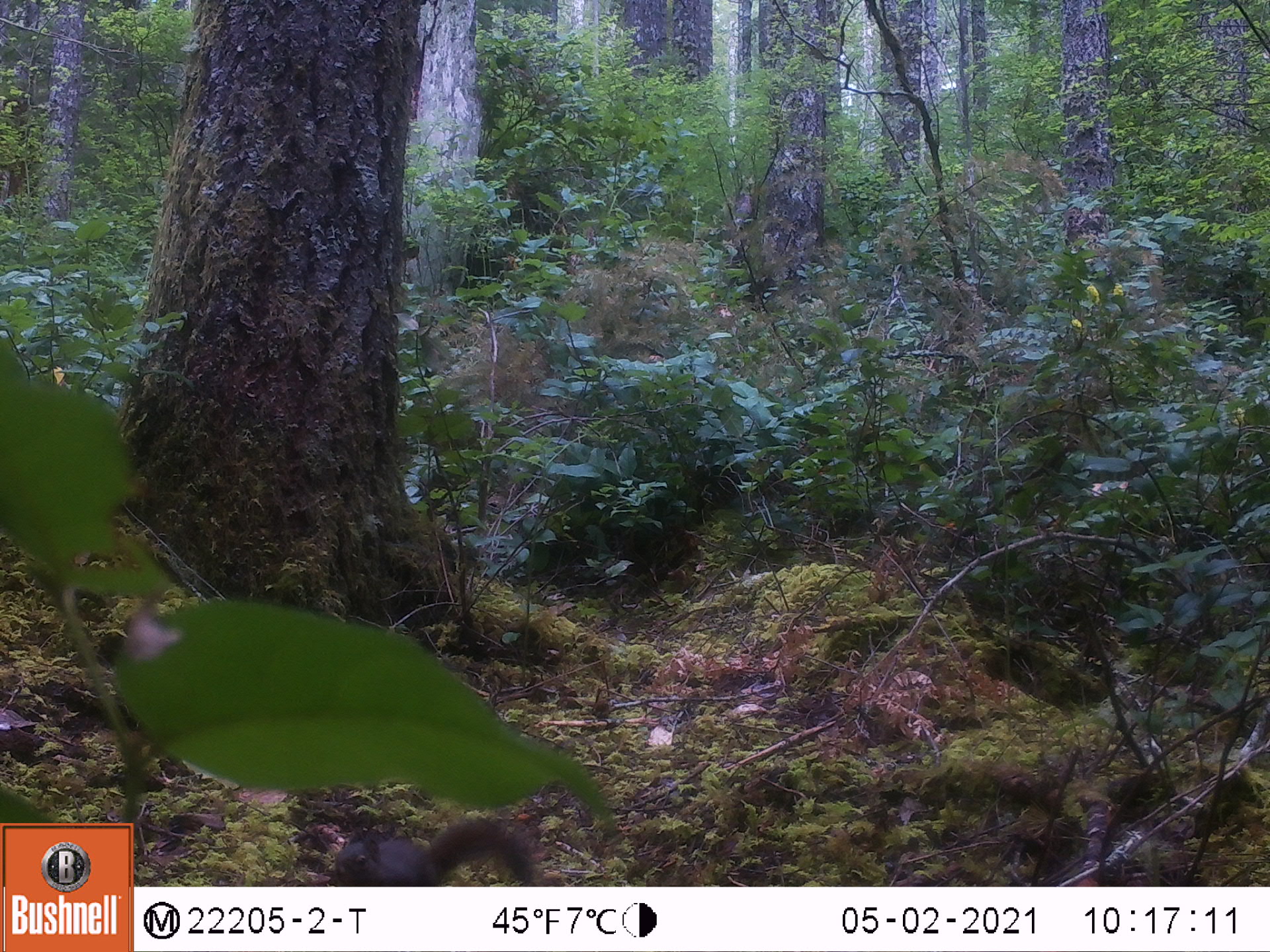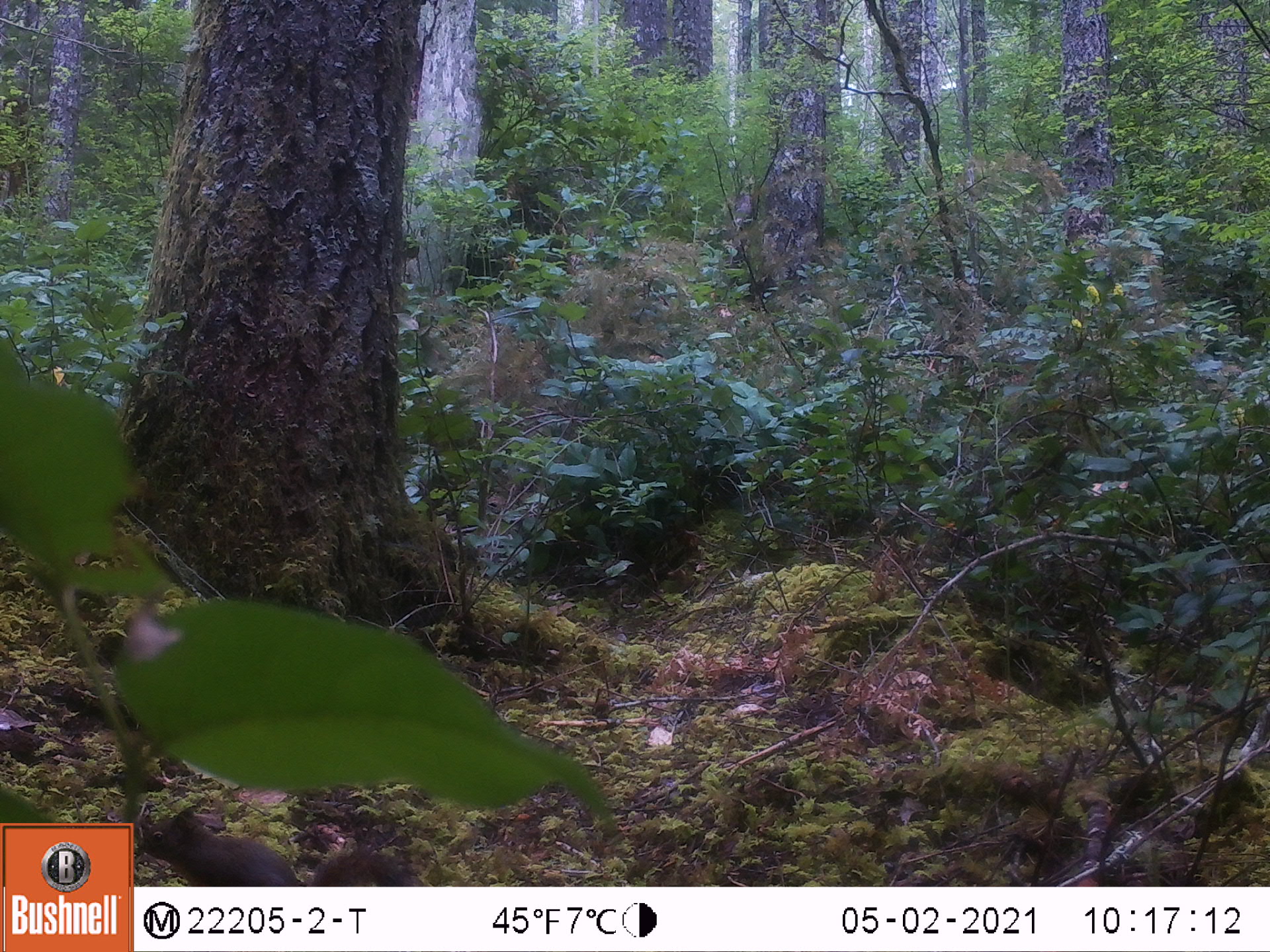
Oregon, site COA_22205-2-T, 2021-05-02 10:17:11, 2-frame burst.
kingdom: Animalia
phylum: Chordata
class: Mammalia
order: Rodentia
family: Sciuridae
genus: Tamiasciurus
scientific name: Tamiasciurus douglasii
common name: douglas squirrel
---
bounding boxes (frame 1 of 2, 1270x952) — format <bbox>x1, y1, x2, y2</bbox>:
douglas squirrel: <bbox>317, 807, 566, 885</bbox>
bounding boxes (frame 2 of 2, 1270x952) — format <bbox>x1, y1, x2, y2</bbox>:
douglas squirrel: <bbox>135, 799, 435, 885</bbox>